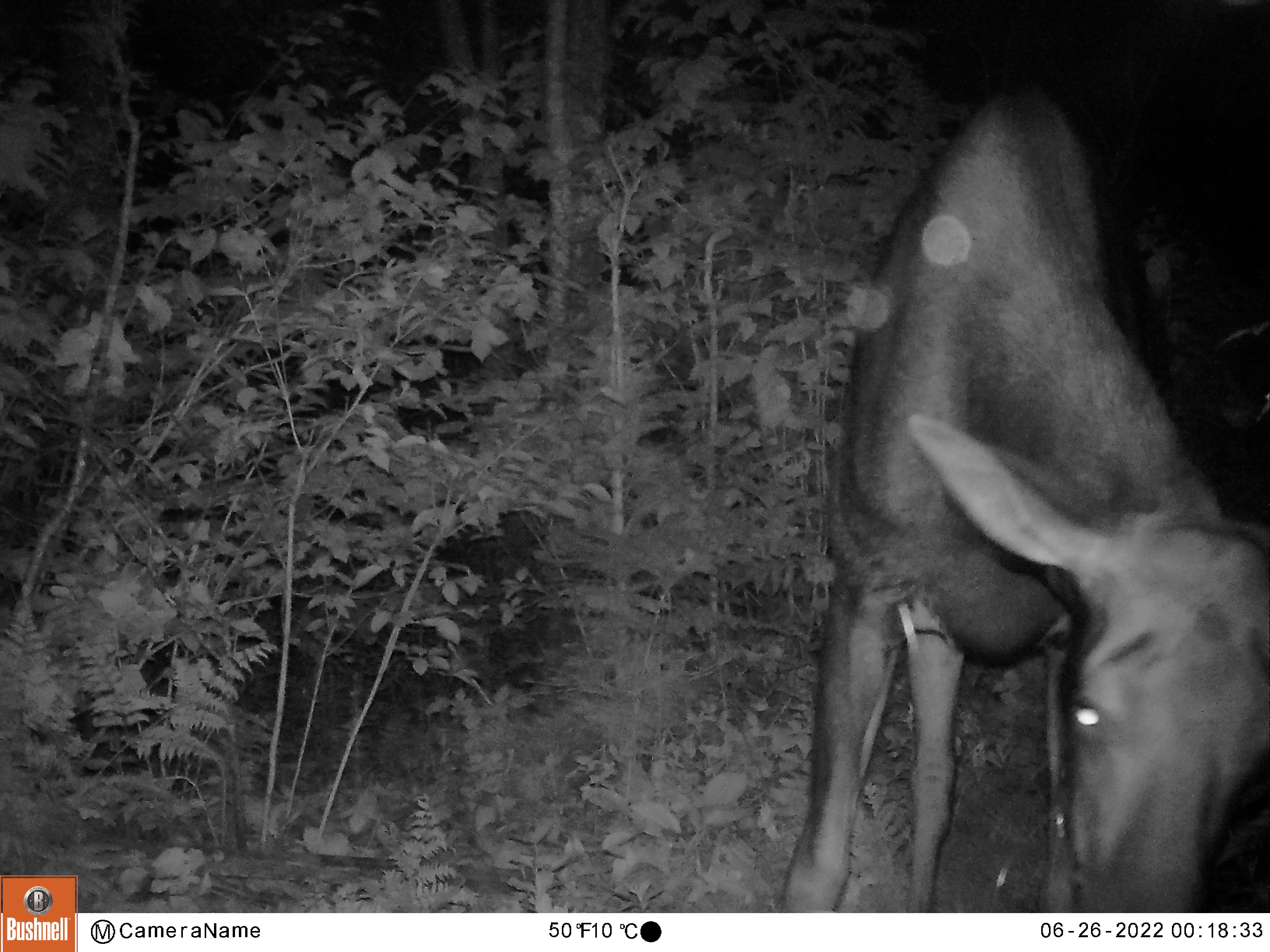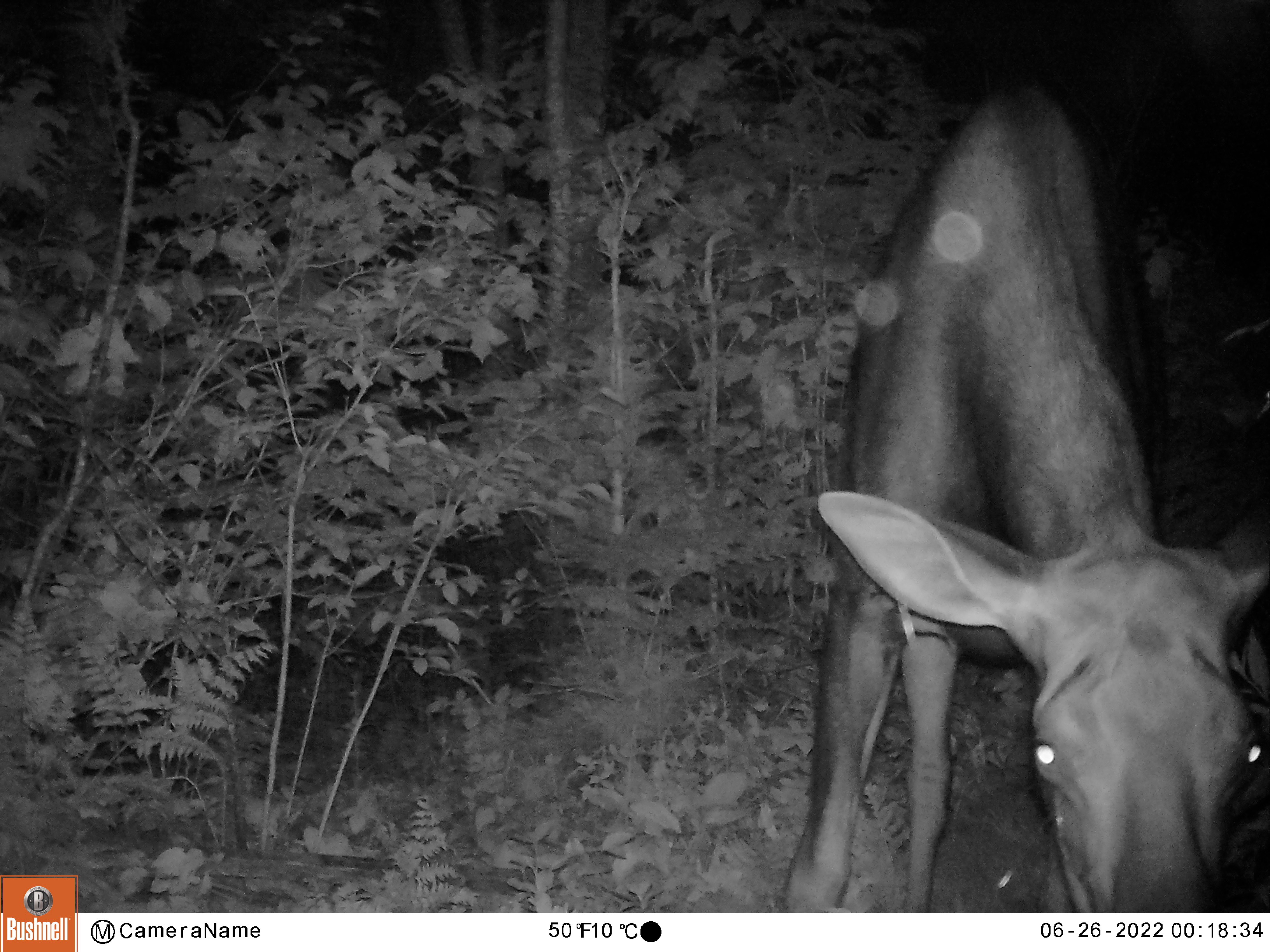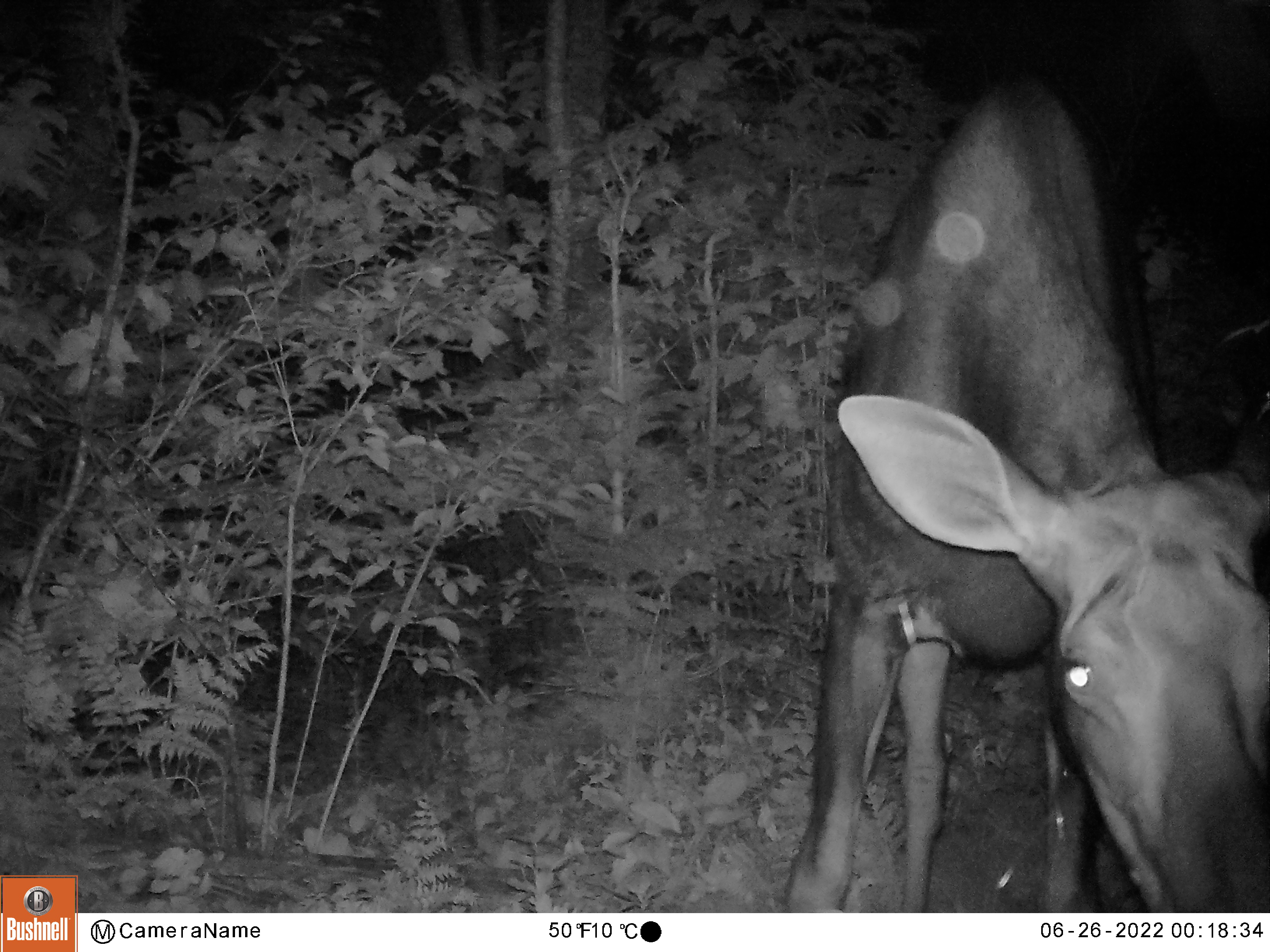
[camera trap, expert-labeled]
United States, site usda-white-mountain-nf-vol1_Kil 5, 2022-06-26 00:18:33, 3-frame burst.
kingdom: Animalia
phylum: Chordata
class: Mammalia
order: Artiodactyla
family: Cervidae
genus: Alces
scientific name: Alces alces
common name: moose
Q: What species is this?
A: Moose (Alces alces).